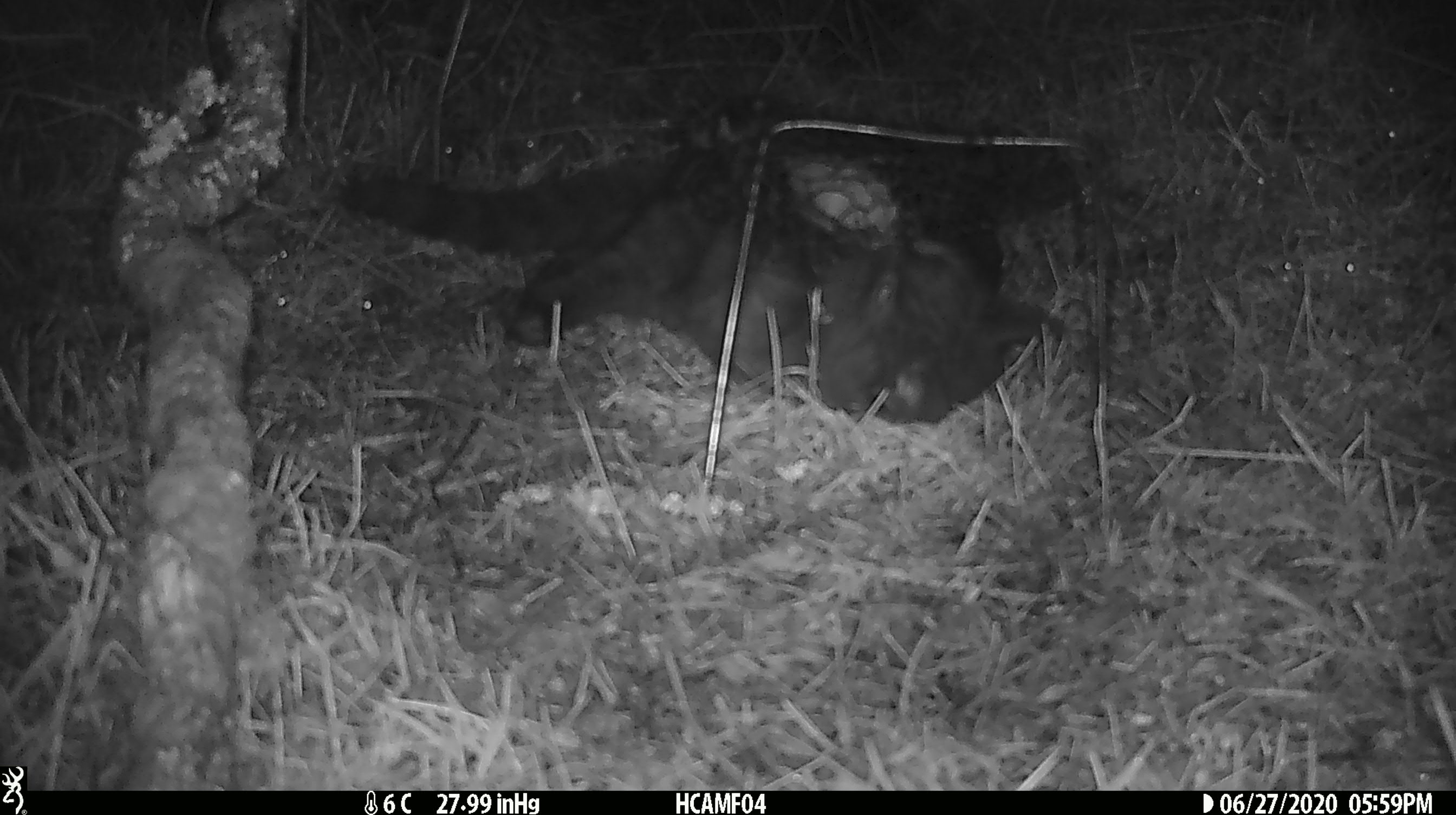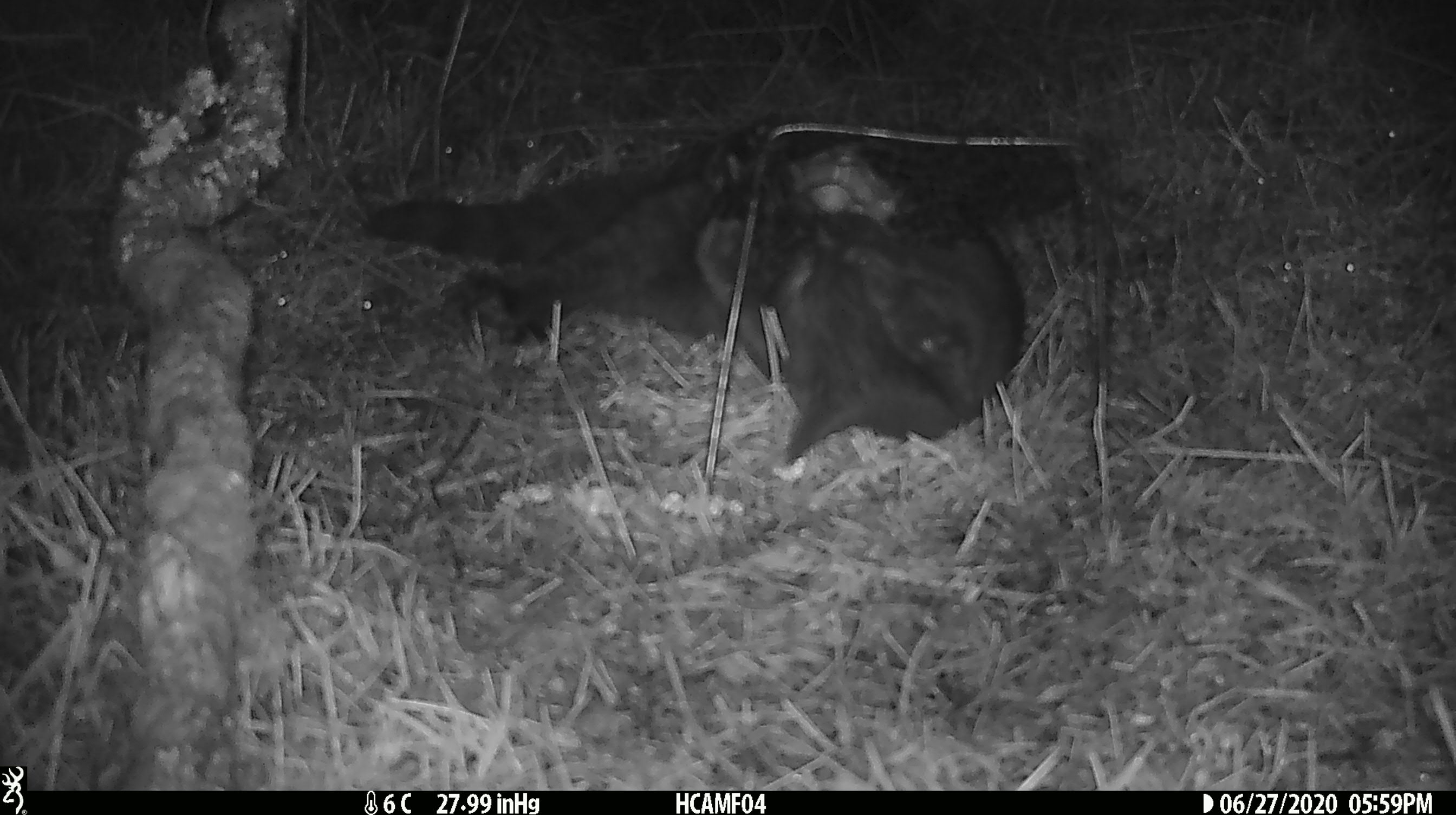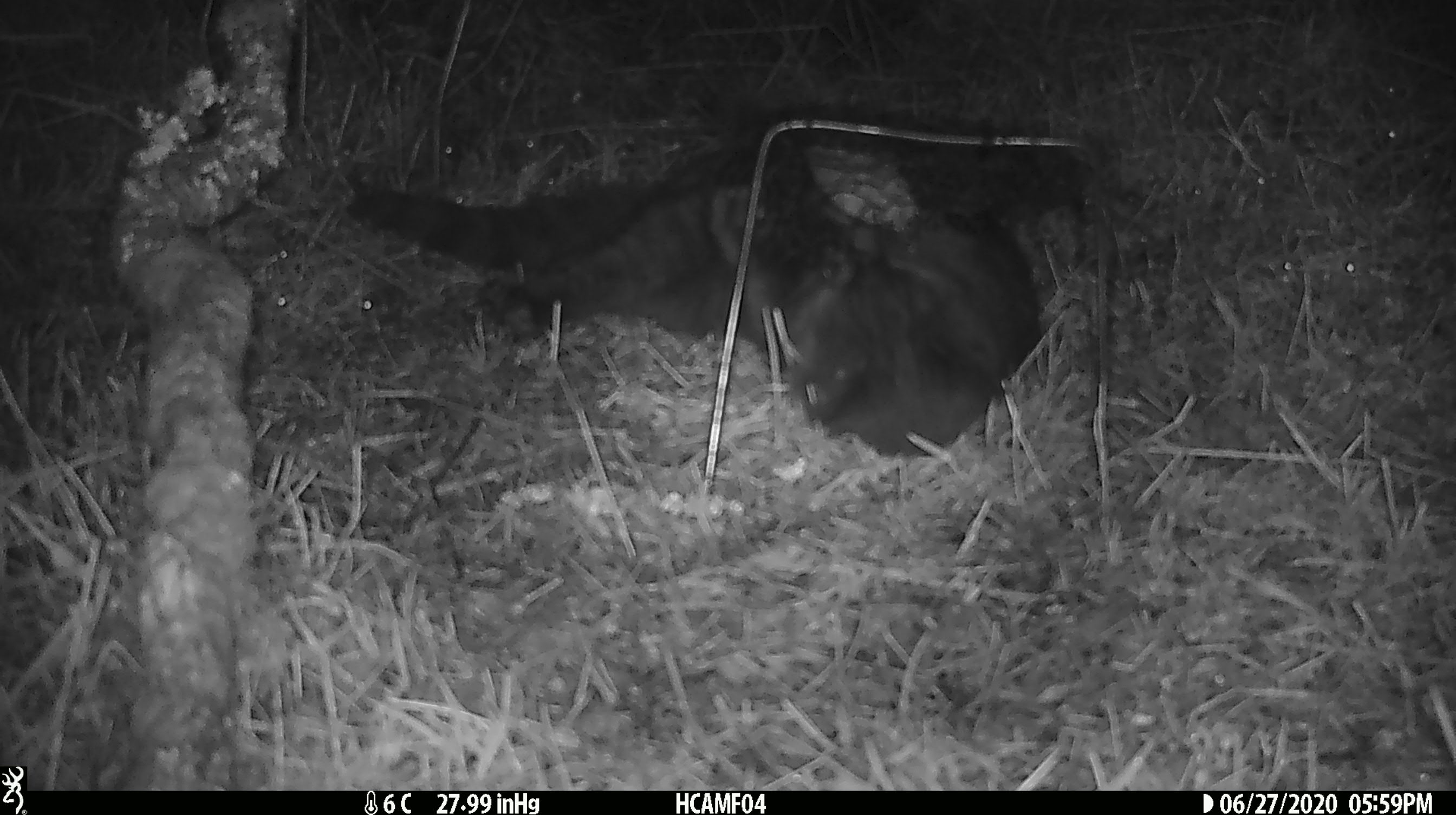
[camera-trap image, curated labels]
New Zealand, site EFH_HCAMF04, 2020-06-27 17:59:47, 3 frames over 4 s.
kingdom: Animalia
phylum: Chordata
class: Mammalia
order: Carnivora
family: Felidae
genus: Felis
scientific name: Felis catus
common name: domestic cat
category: cat